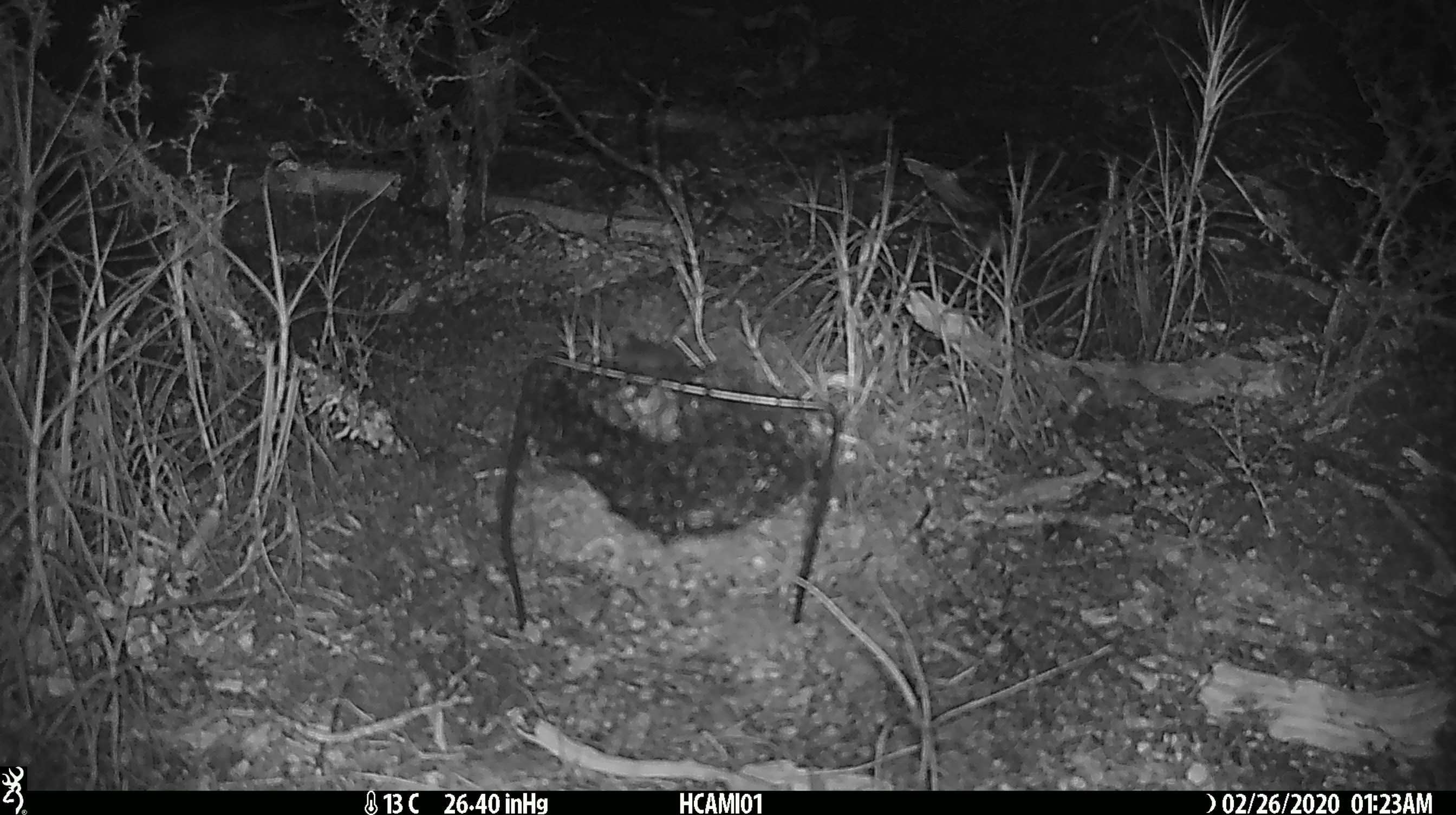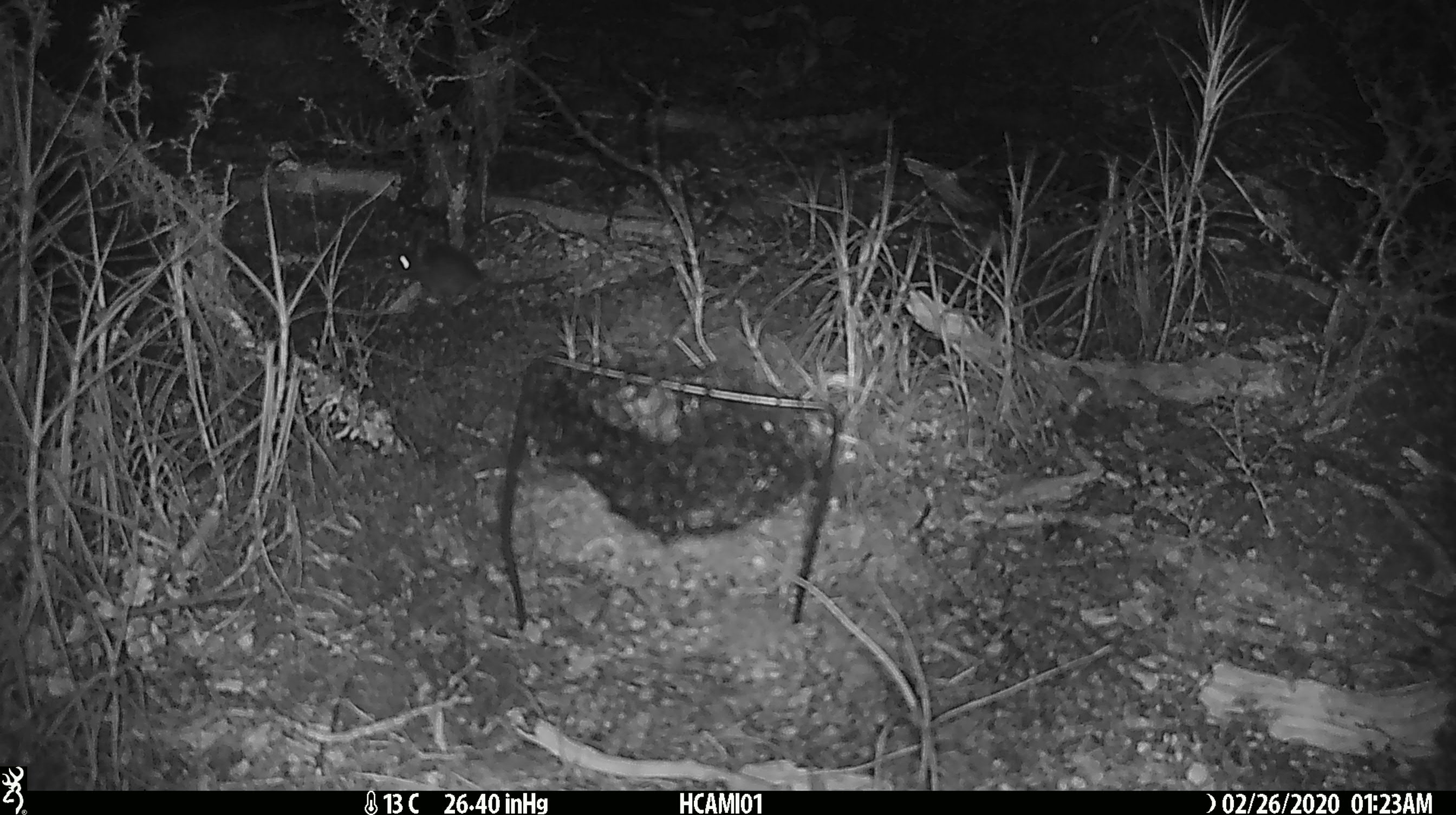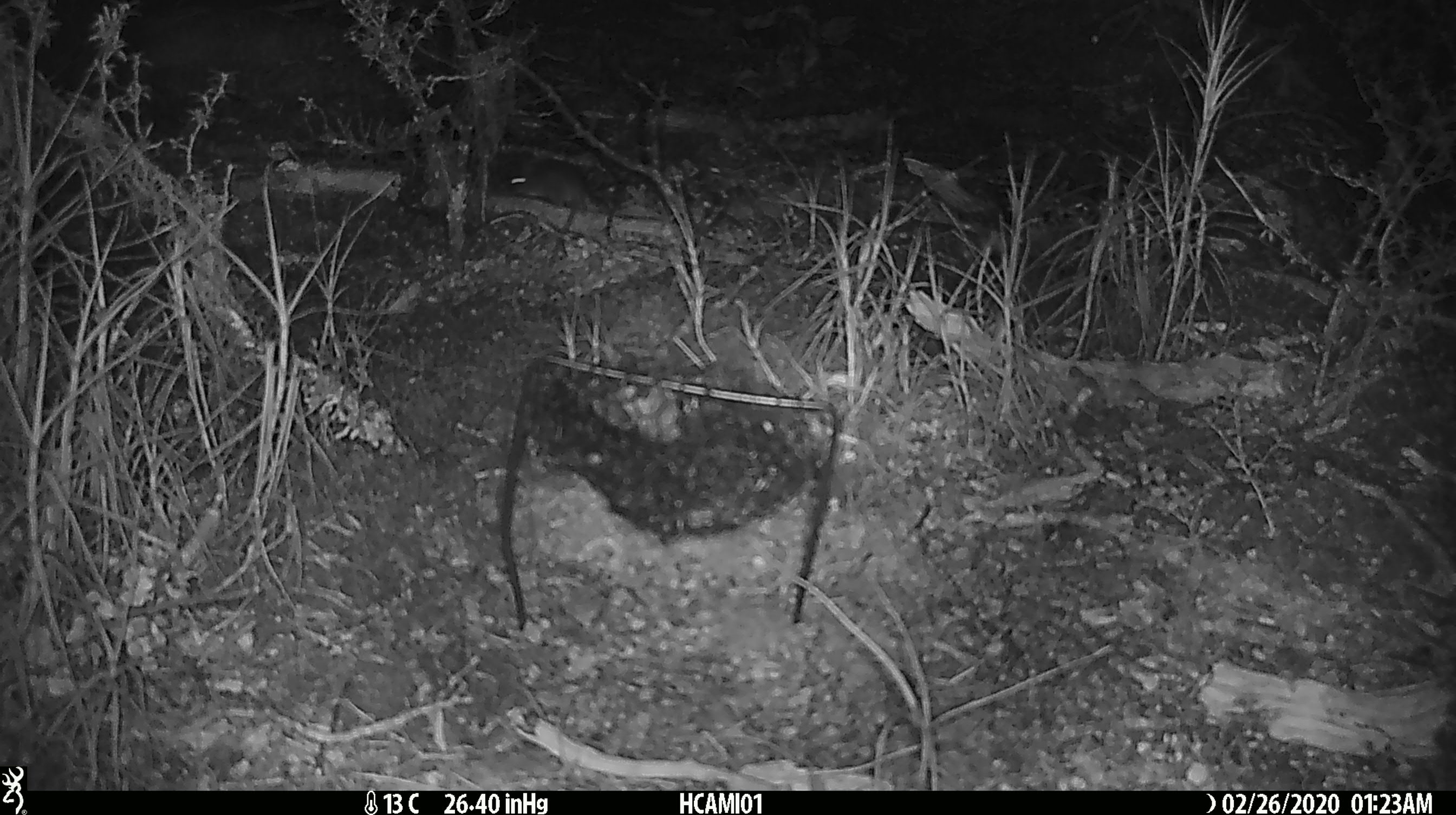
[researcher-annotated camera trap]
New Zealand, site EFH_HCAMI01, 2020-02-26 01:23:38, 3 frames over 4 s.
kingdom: Animalia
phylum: Chordata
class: Mammalia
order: Rodentia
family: Muridae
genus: Mus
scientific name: Mus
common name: mouse